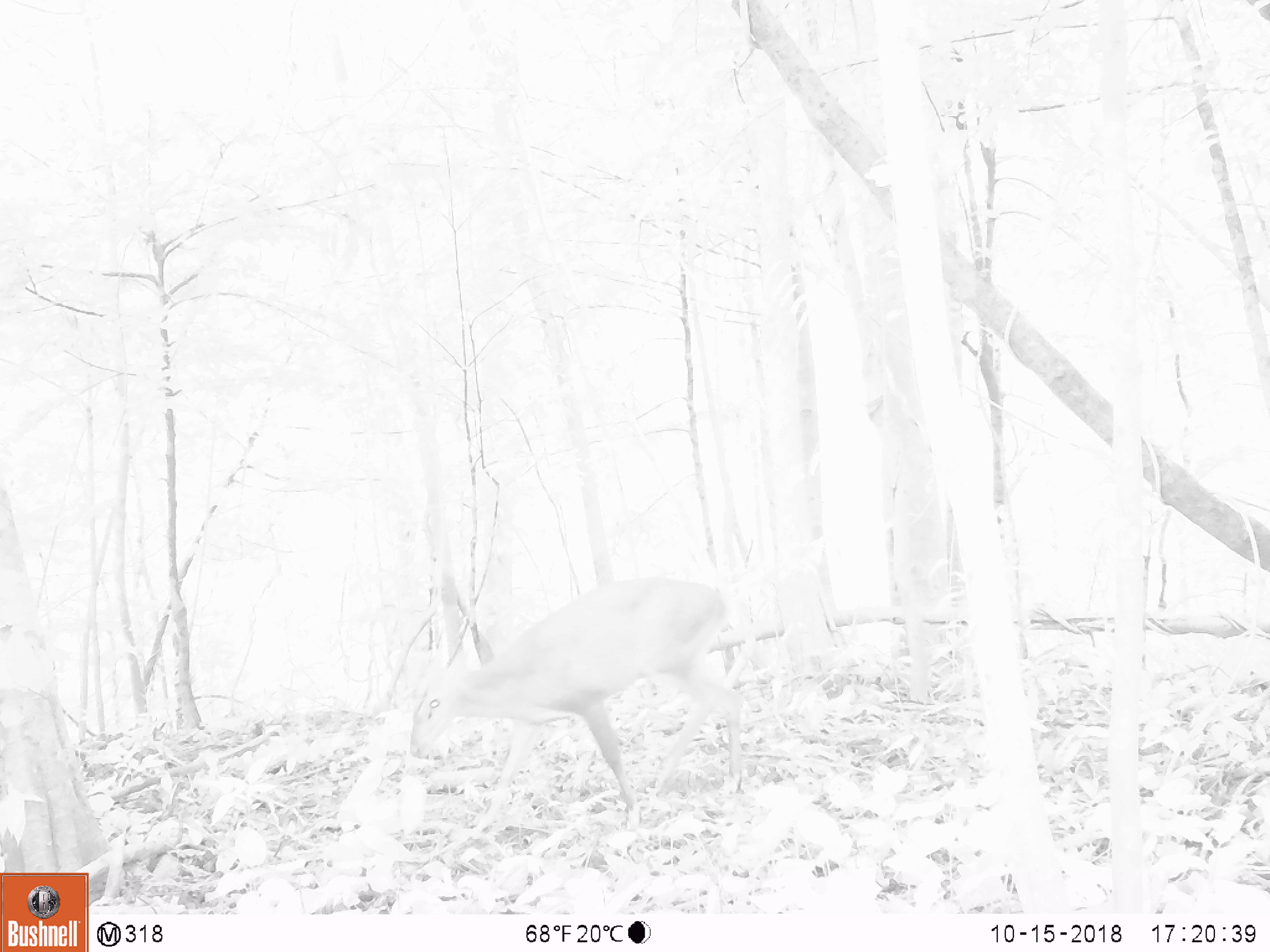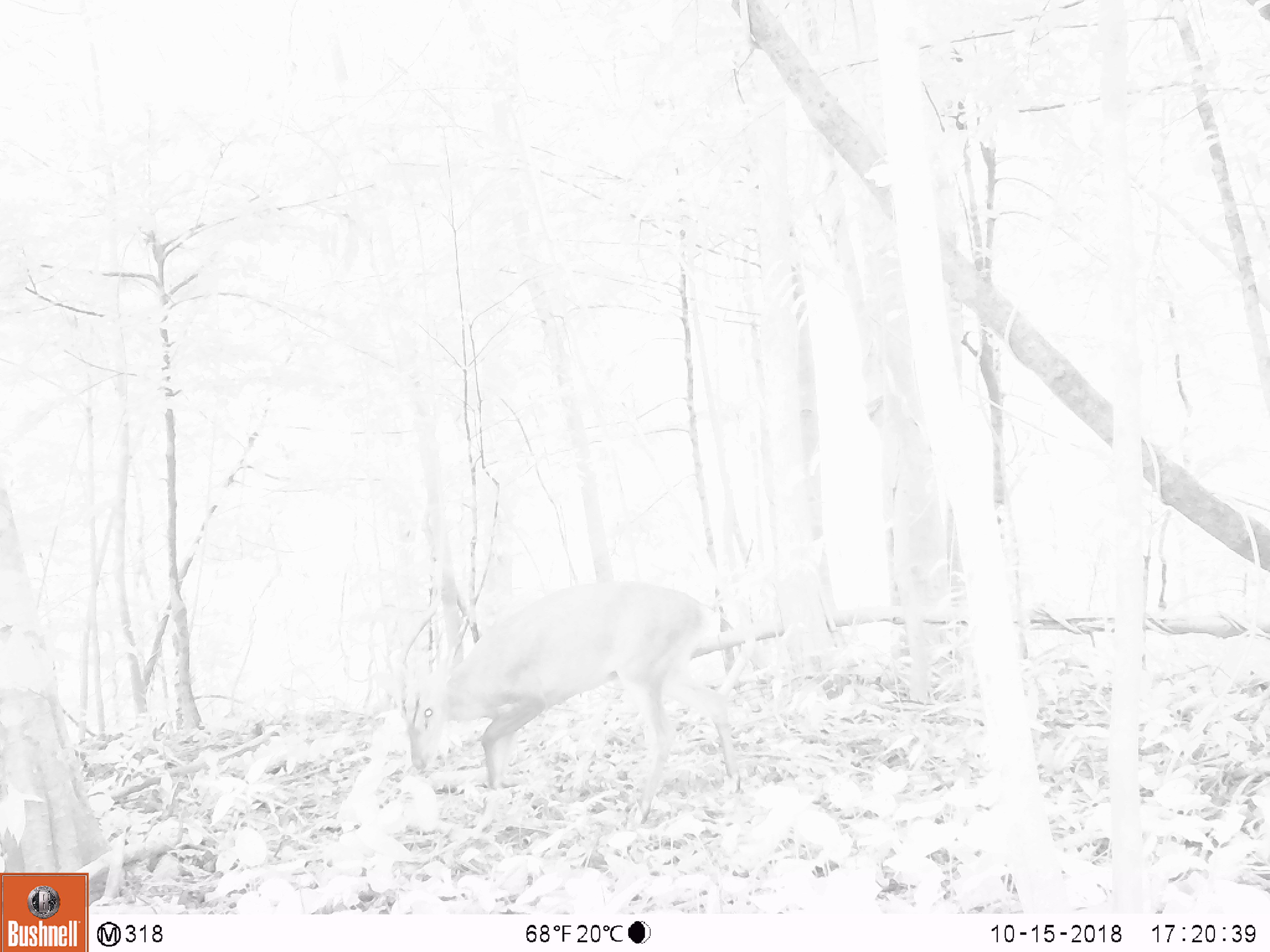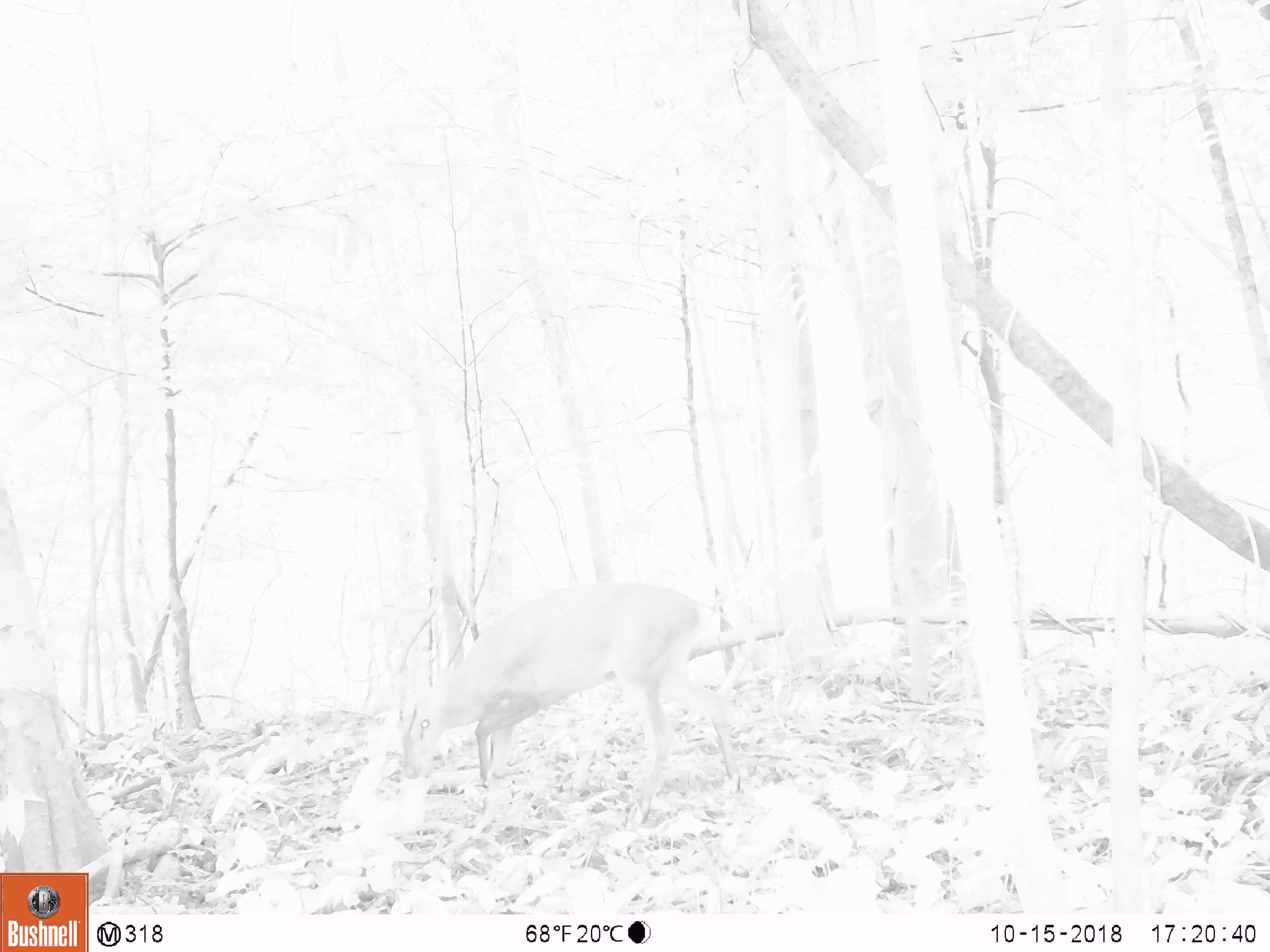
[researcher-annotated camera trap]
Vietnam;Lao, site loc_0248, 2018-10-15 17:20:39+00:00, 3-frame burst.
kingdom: Animalia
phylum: Chordata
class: Mammalia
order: Artiodactyla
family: Cervidae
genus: Muntiacus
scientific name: Muntiacus vuquangensis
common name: large-antlered muntjac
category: large antlered muntjac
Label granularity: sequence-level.